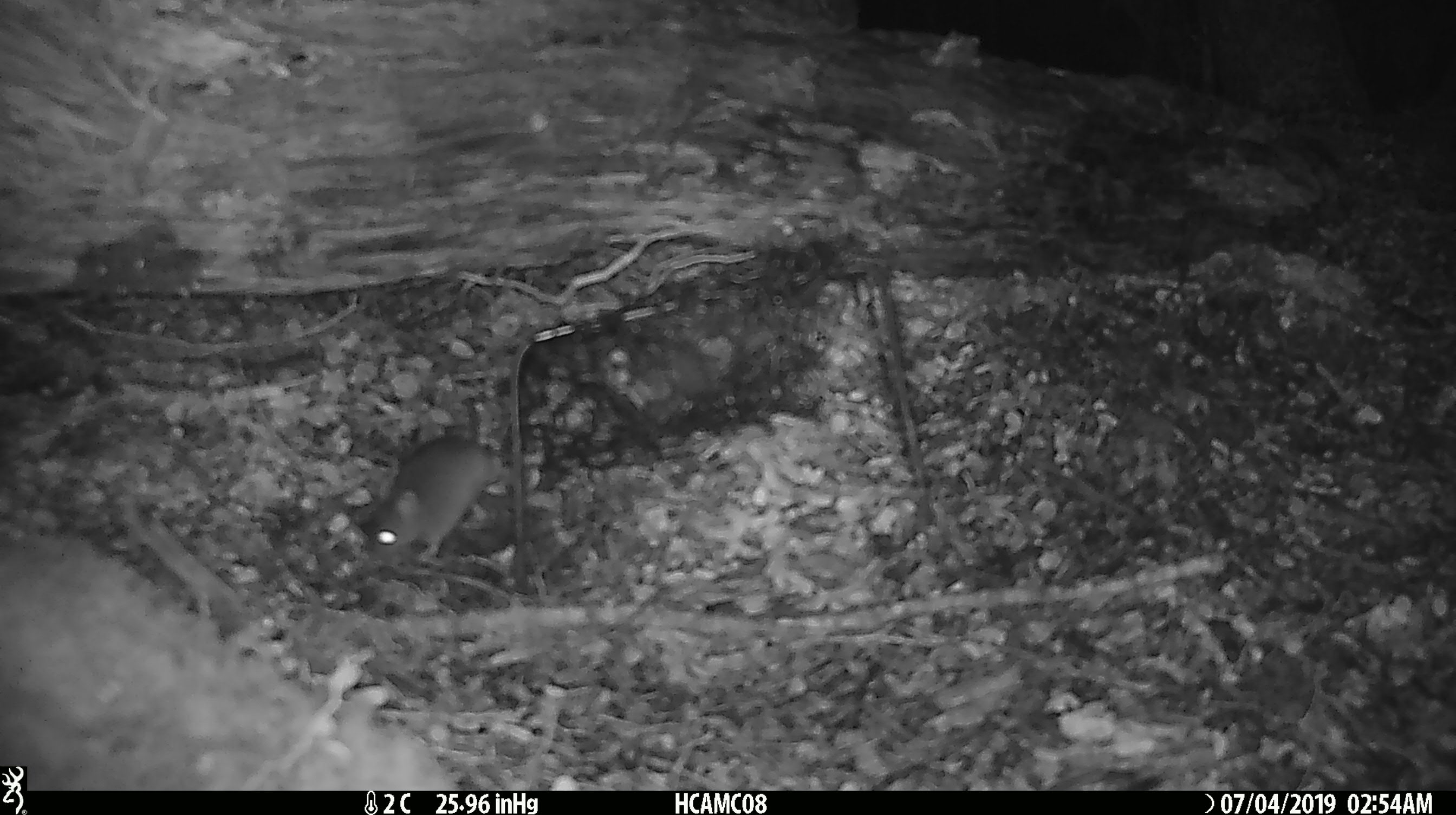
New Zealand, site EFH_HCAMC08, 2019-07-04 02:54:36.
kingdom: Animalia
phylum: Chordata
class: Mammalia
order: Rodentia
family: Muridae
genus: Mus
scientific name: Mus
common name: mouse